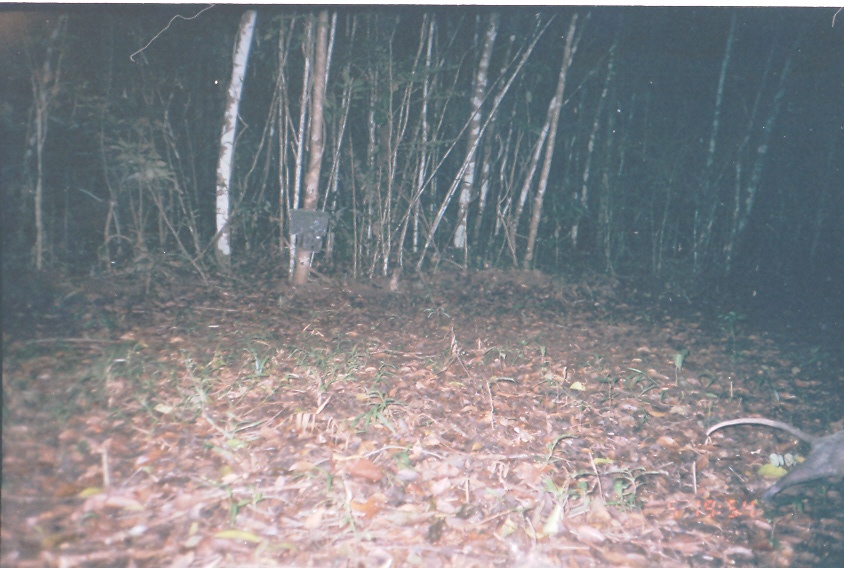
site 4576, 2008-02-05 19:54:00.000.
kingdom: Animalia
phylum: Chordata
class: Mammalia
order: Didelphimorphia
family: Didelphidae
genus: Didelphis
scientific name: Didelphis marsupialis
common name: southern opossum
Didelphis marsupialis (southern opossum).